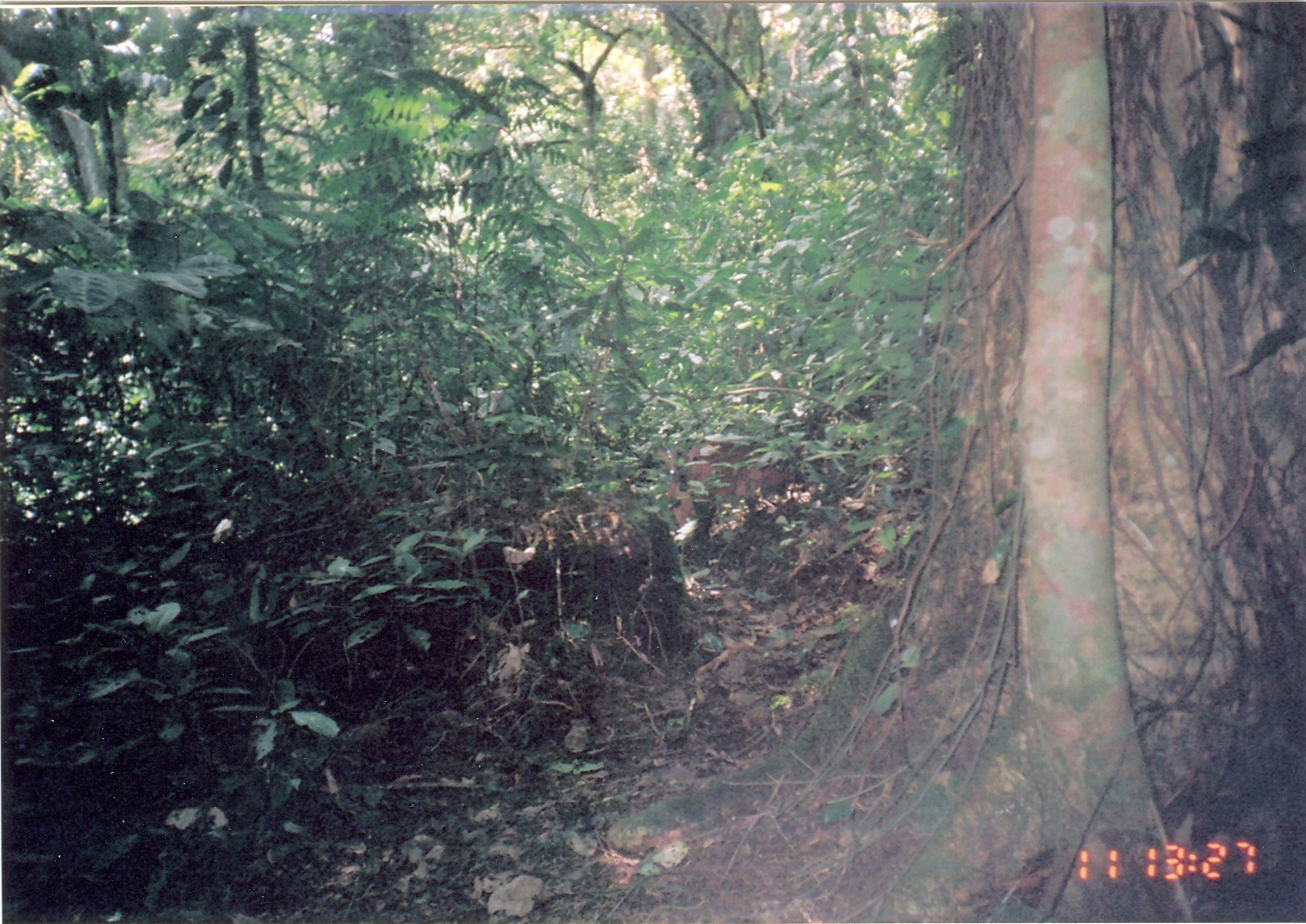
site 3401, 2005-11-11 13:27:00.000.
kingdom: Animalia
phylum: Chordata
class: Mammalia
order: Artiodactyla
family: Bovidae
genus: Cephalophus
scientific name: Cephalophus harveyi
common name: harvey's duiker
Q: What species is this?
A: Cephalophus harveyi (harvey's duiker).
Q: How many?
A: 1.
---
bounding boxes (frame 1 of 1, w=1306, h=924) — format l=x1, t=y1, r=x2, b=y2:
cephalophus harveyi: l=655, t=435, r=795, b=536